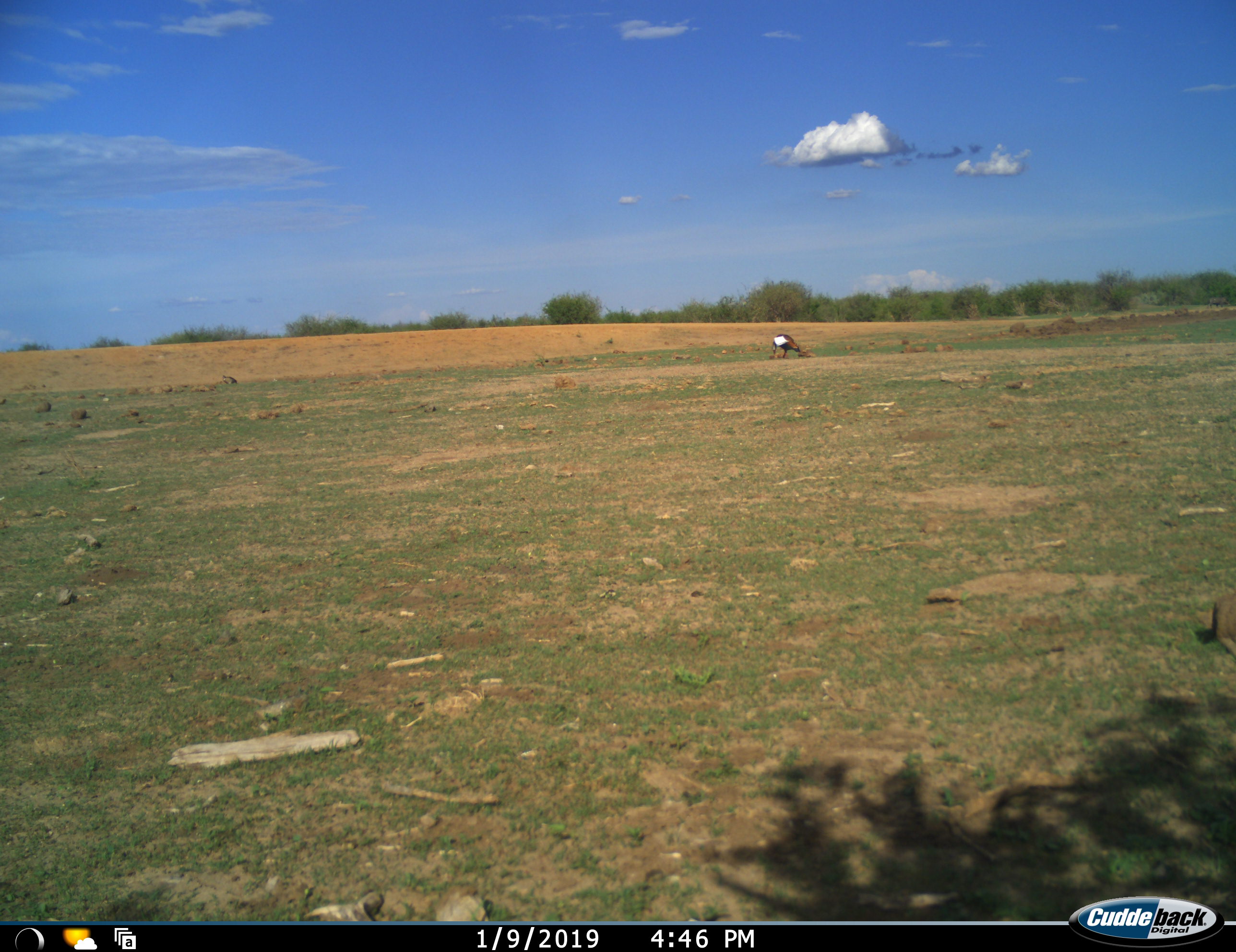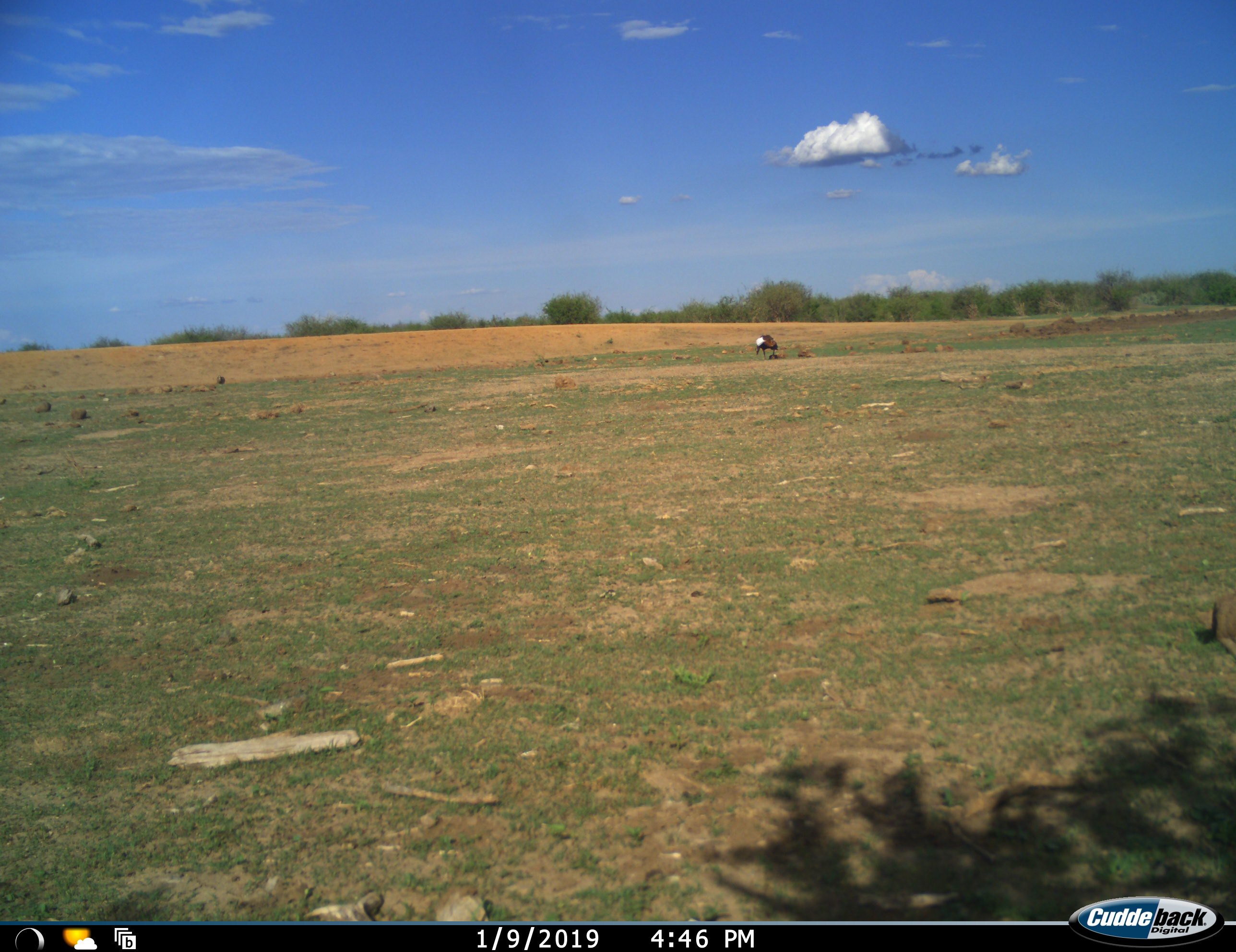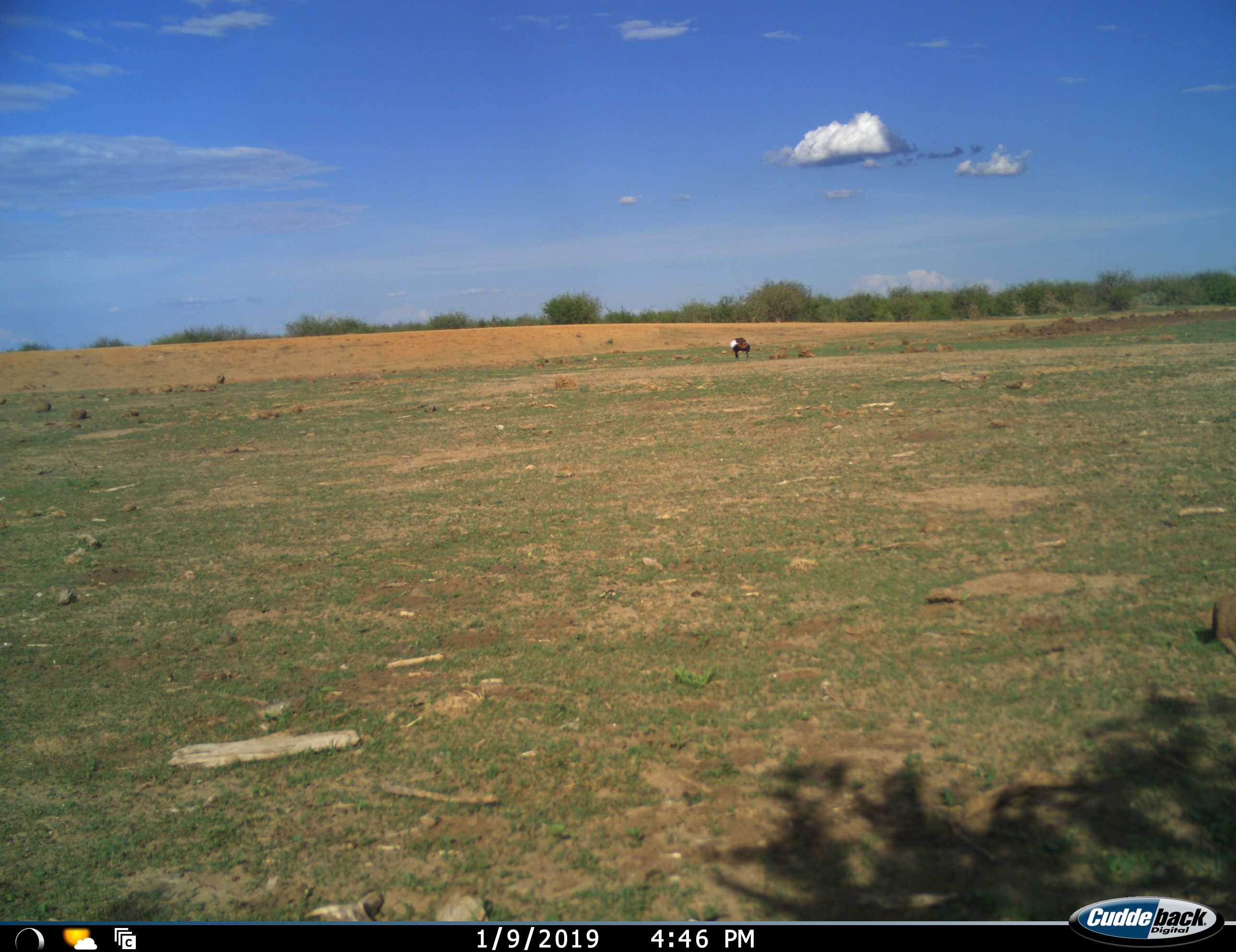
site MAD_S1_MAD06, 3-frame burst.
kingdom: Animalia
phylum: Chordata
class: Aves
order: Struthioniformes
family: Struthionidae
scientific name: Struthionidae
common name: ostrich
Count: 1.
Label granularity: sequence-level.